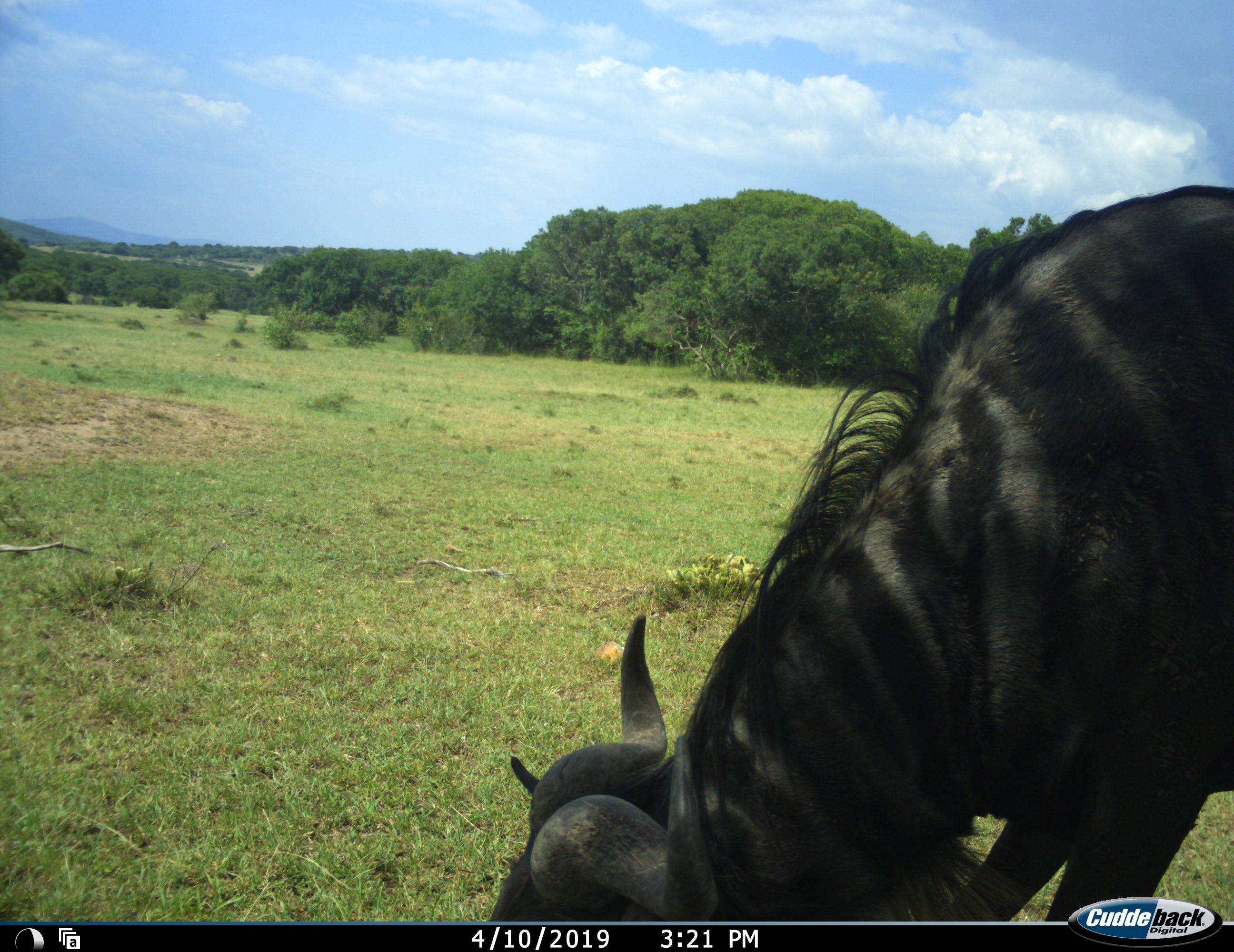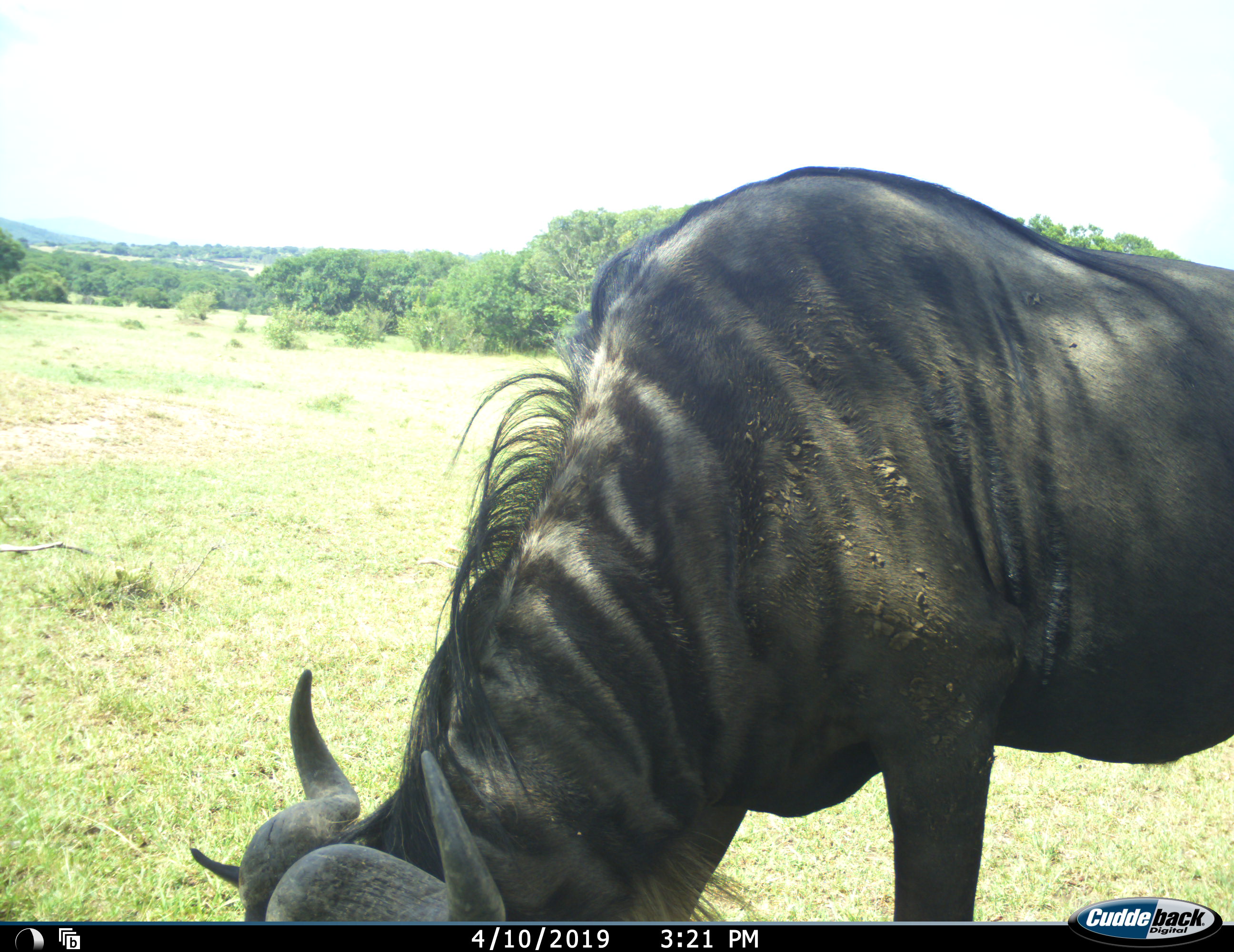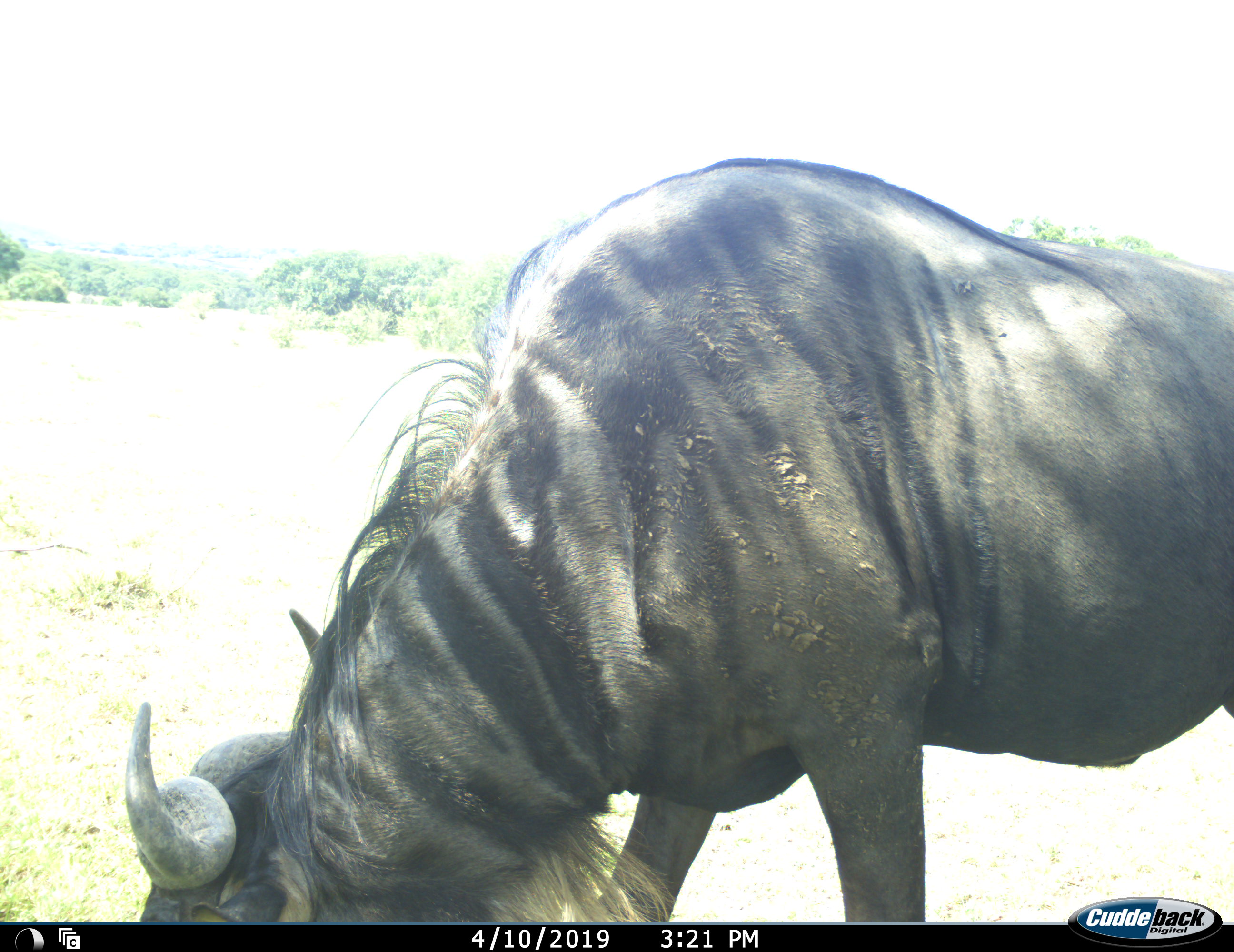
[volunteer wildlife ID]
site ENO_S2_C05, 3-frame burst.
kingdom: Animalia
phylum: Chordata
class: Mammalia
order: Artiodactyla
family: Bovidae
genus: Connochaetes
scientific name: Connochaetes taurinus taurinus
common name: blue wildebeest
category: wildebeestblue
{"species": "wildebeestblue (blue wildebeest) (Connochaetes taurinus taurinus)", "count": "1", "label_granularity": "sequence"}